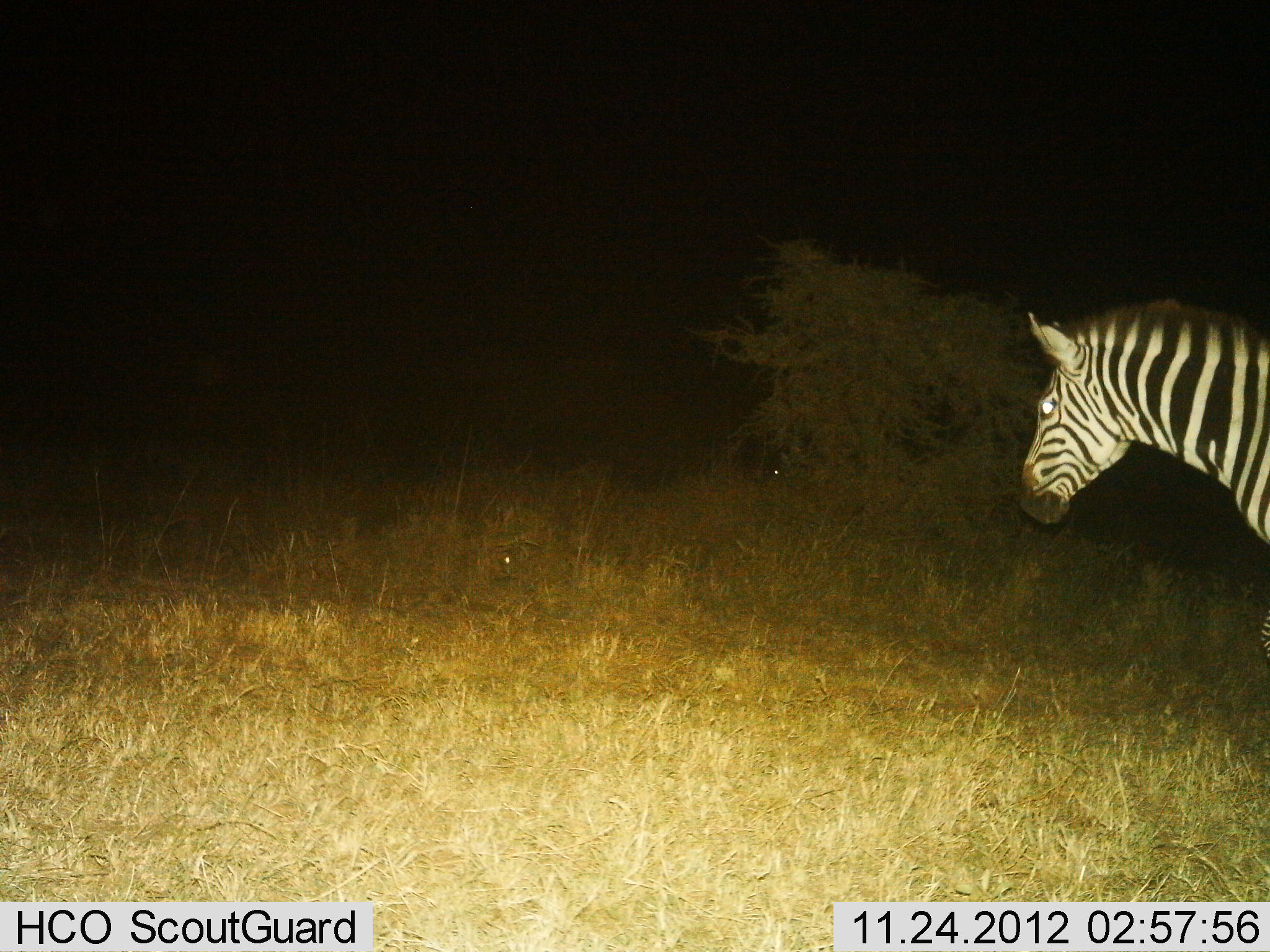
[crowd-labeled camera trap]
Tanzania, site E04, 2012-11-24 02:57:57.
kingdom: Animalia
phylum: Chordata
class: Mammalia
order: Perissodactyla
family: Equidae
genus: Equus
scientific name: Equus quagga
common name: plains zebra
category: zebra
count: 1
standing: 76%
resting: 0%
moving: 24%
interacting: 0%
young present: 0%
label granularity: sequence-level